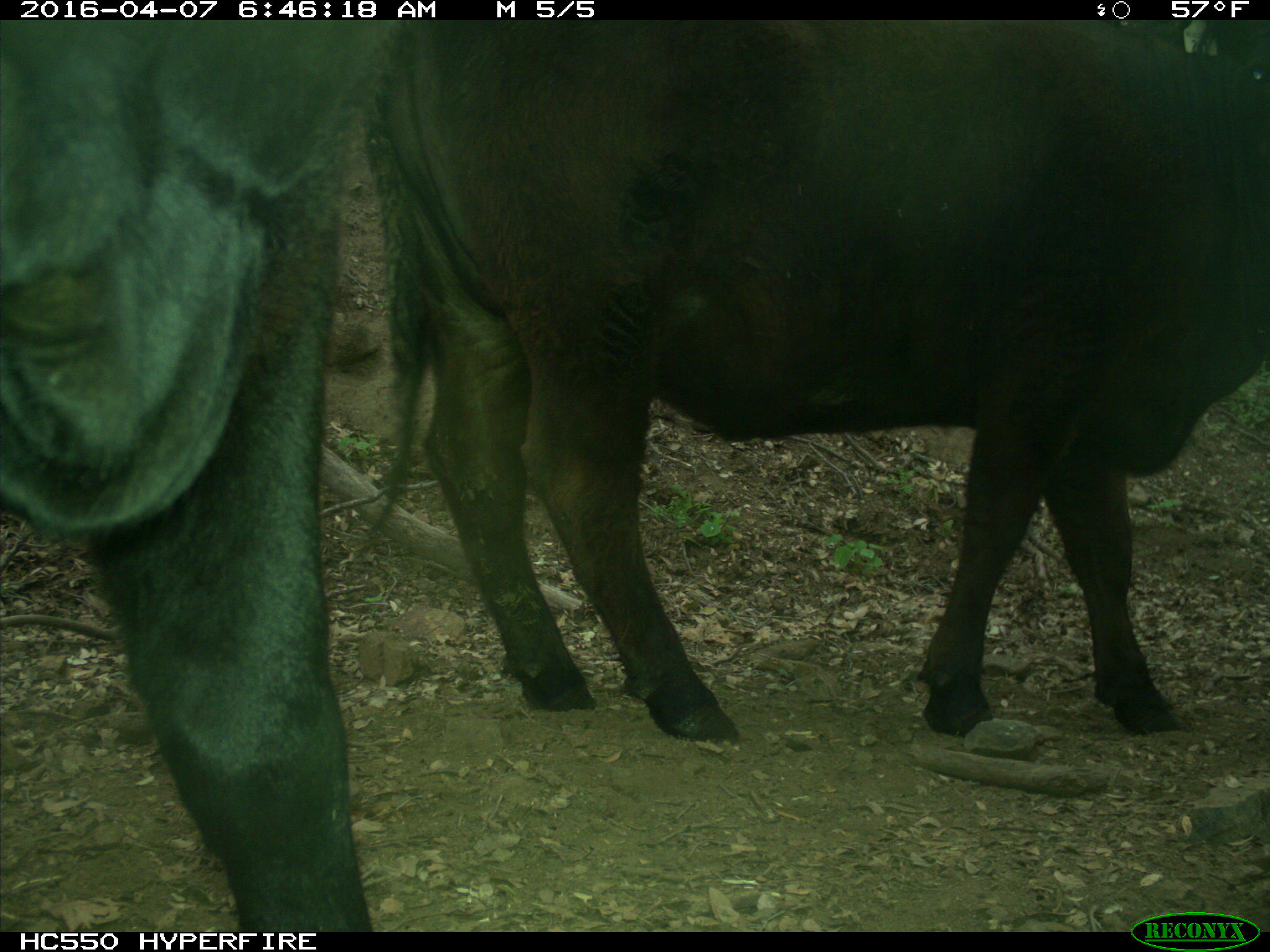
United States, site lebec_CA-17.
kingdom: Animalia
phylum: Chordata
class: Mammalia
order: Artiodactyla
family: Bovidae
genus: Bos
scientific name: Bos taurus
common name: domestic cow